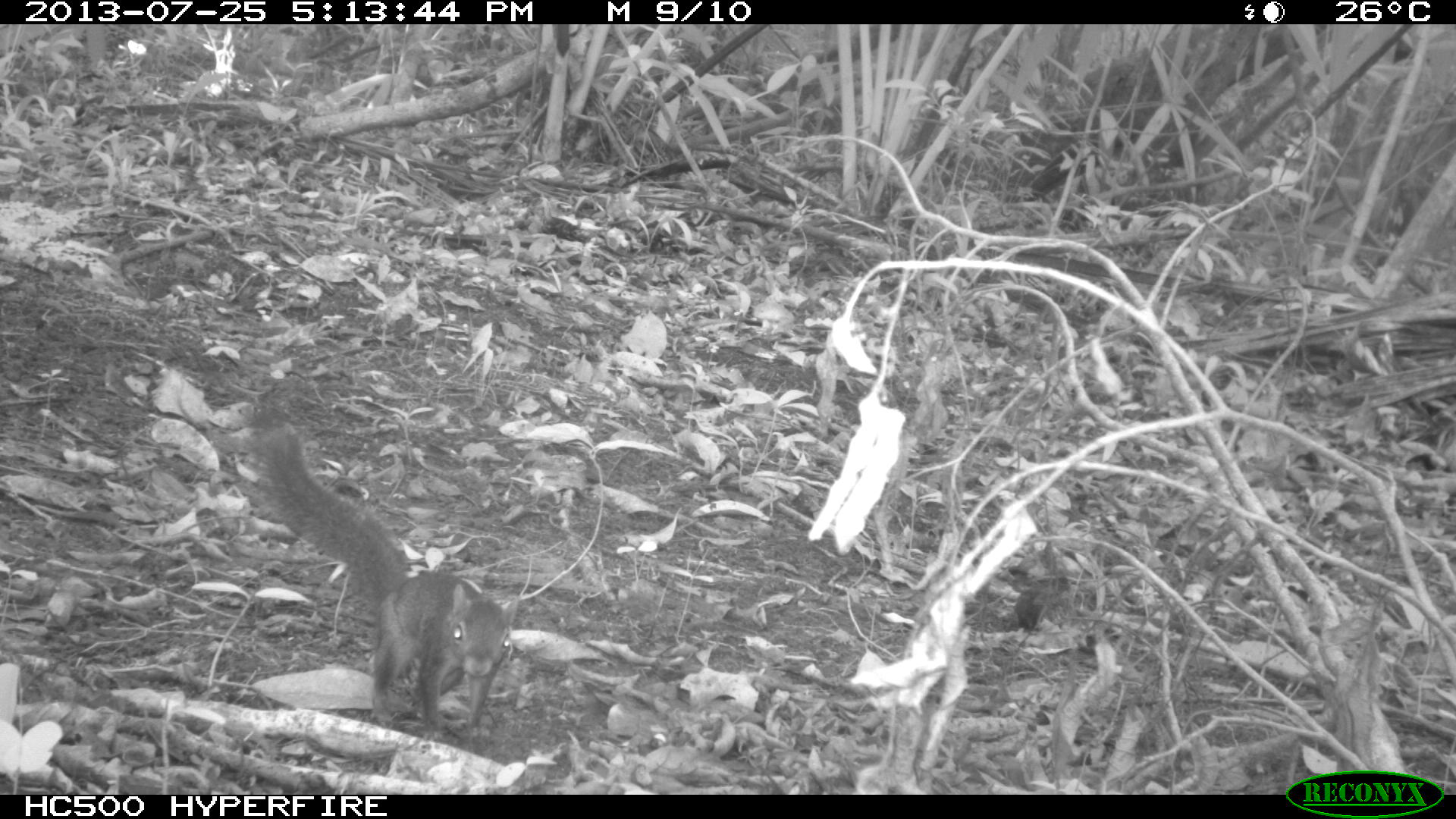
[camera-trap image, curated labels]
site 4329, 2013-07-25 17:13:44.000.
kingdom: Animalia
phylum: Chordata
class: Mammalia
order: Rodentia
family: Sciuridae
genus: Sciurus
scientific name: Sciurus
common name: squirrel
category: sciurus sp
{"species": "sciurus sp (squirrel) (Sciurus)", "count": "1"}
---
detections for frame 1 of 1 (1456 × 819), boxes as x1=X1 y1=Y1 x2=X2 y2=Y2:
sciurus sp: x1=259 y1=423 x2=518 y2=750